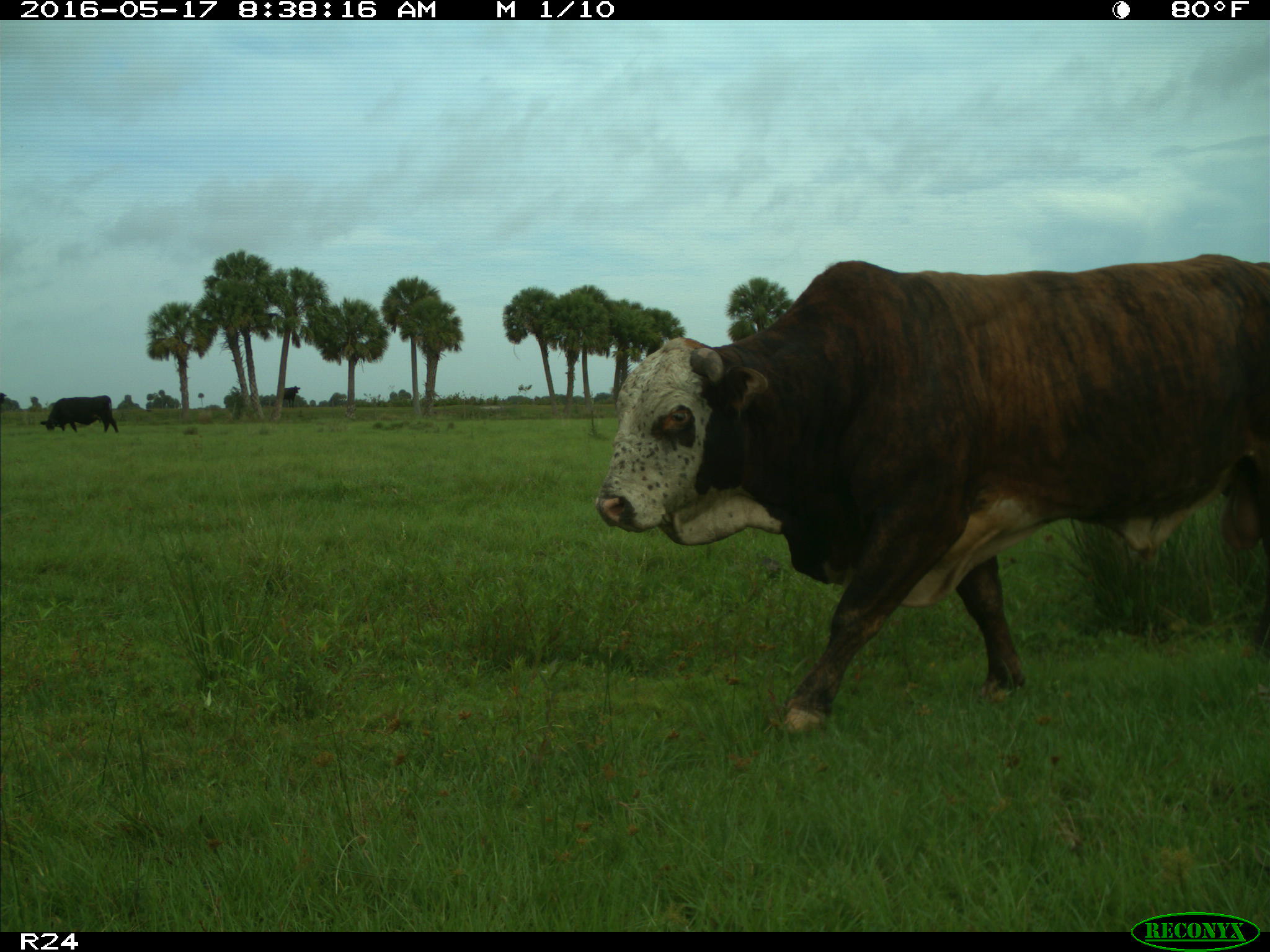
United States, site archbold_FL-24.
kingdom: Animalia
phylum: Chordata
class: Mammalia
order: Artiodactyla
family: Bovidae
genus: Bos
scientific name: Bos taurus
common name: domestic cow